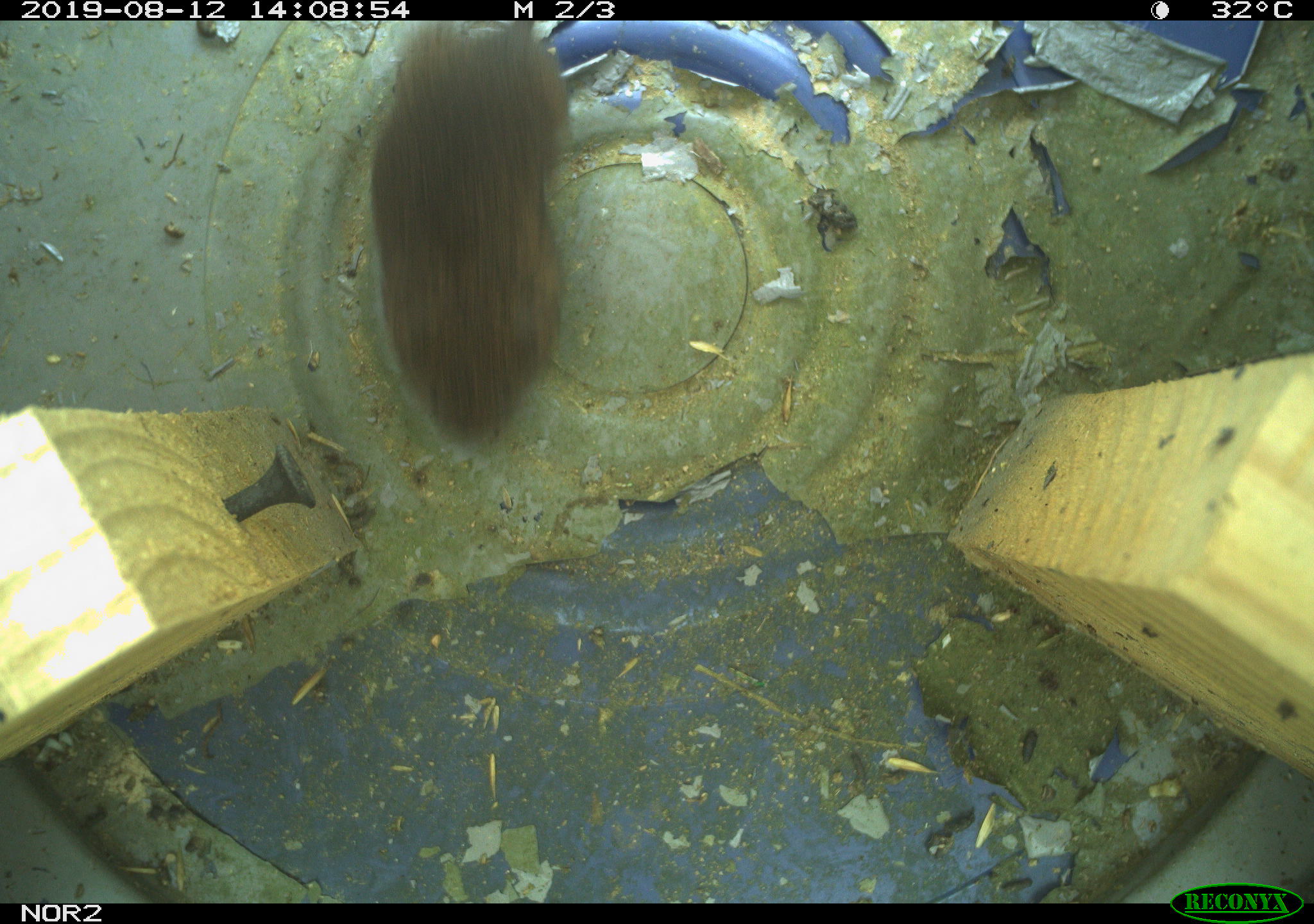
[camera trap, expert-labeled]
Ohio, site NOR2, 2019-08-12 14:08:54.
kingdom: Animalia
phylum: Chordata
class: Mammalia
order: Rodentia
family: Cricetidae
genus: Microtus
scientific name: Microtus pennsylvanicus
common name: meadow vole